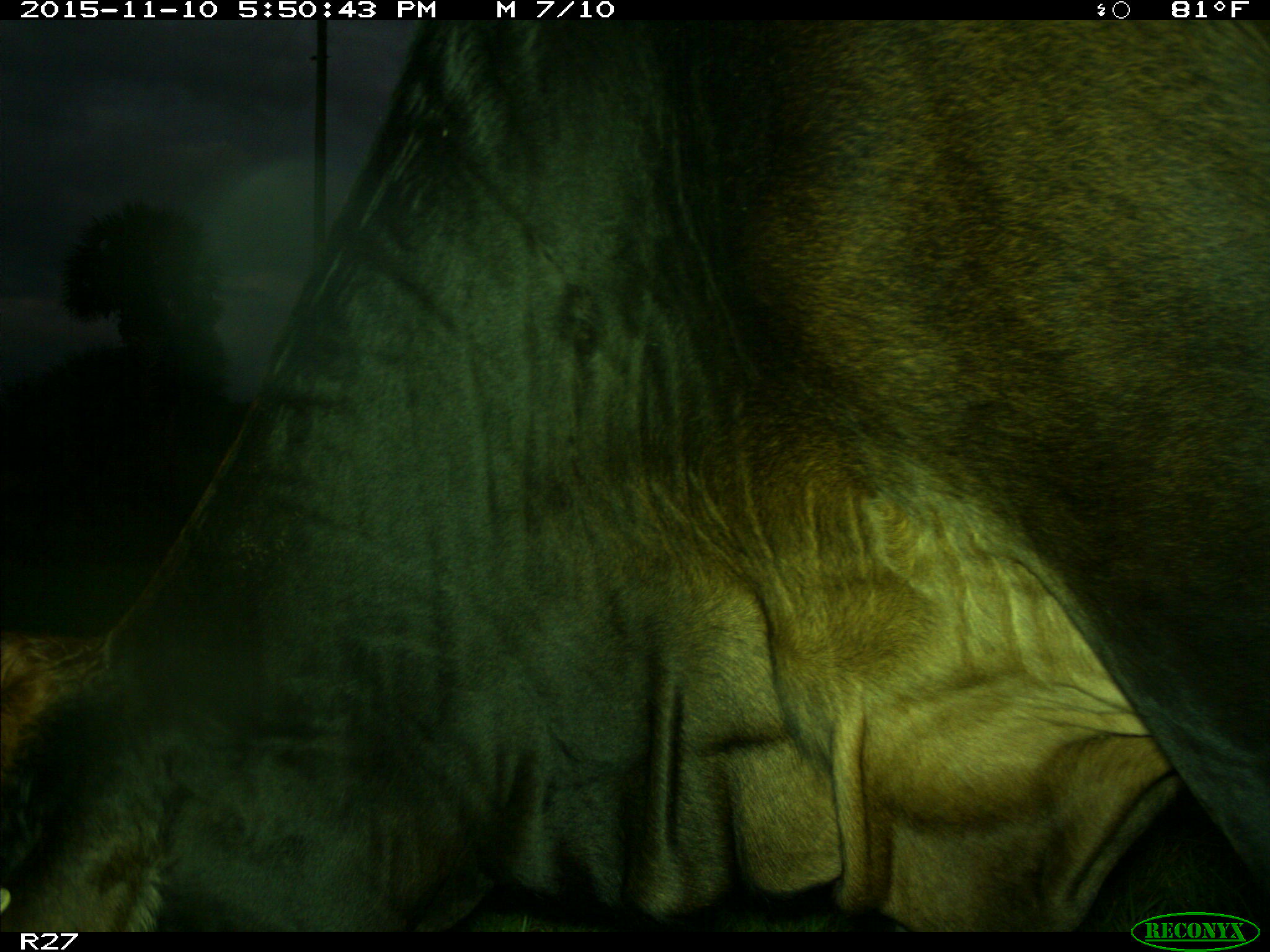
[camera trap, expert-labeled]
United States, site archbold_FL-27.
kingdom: Animalia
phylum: Chordata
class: Mammalia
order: Artiodactyla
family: Bovidae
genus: Bos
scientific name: Bos taurus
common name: domestic cow